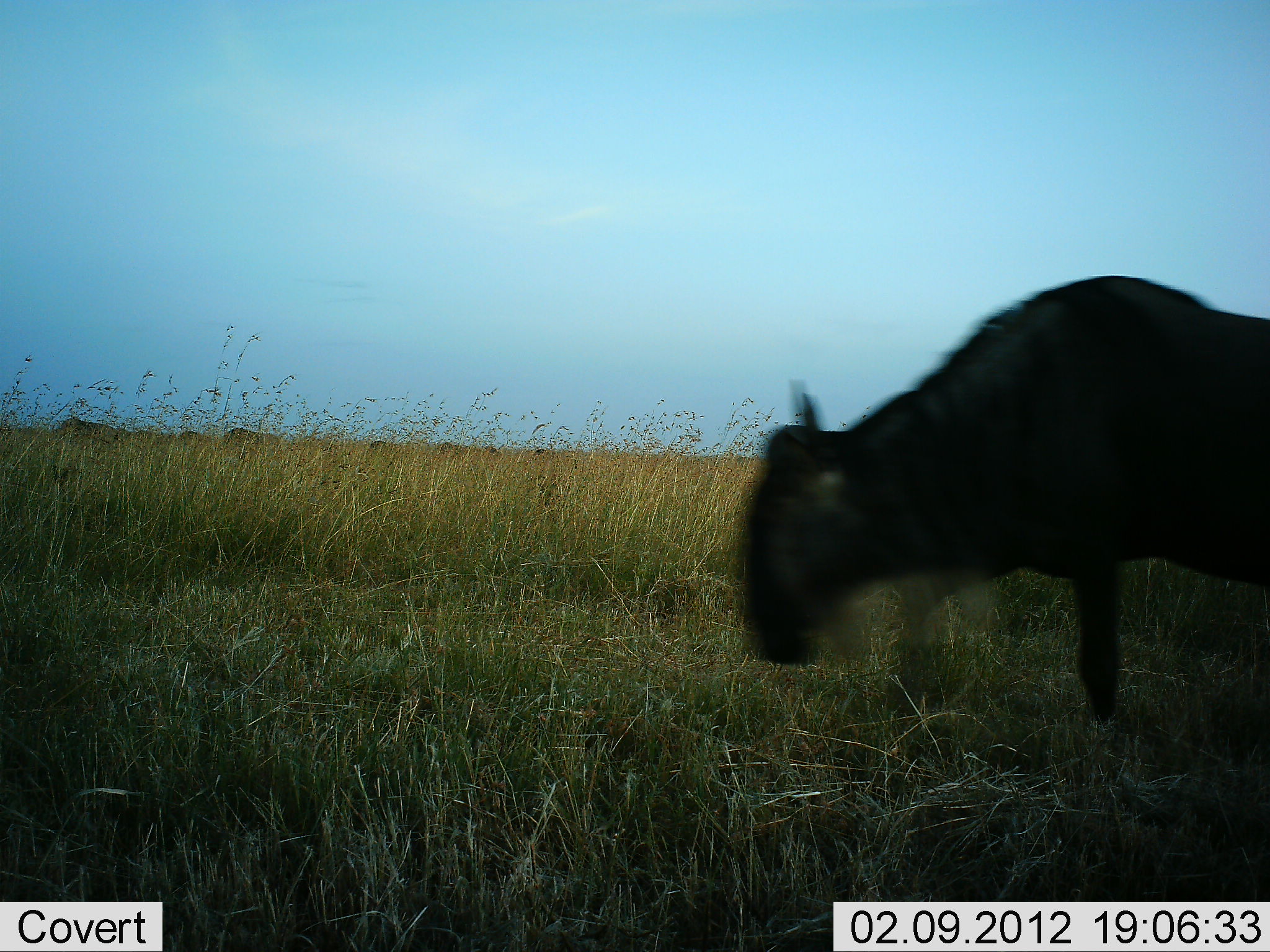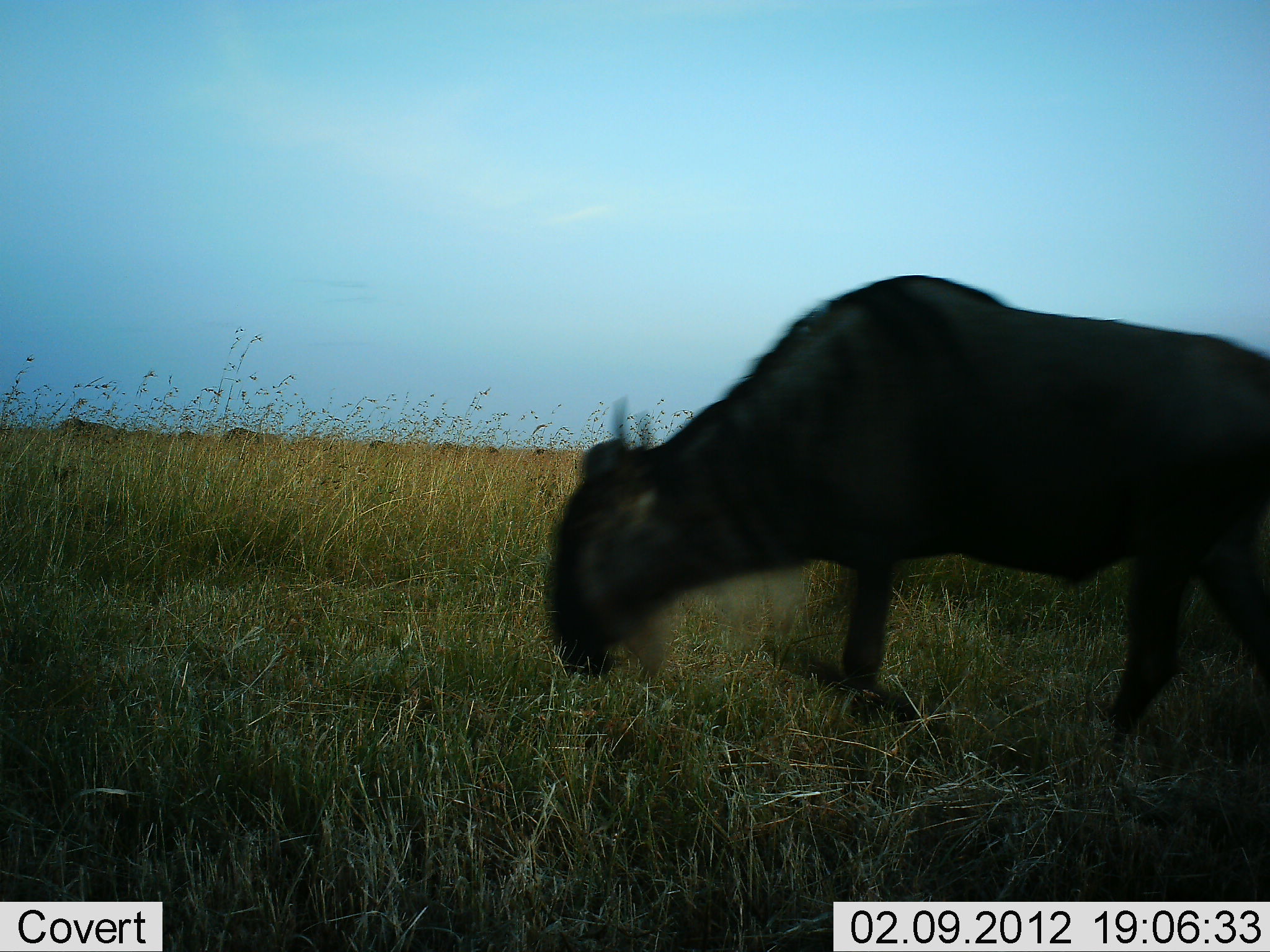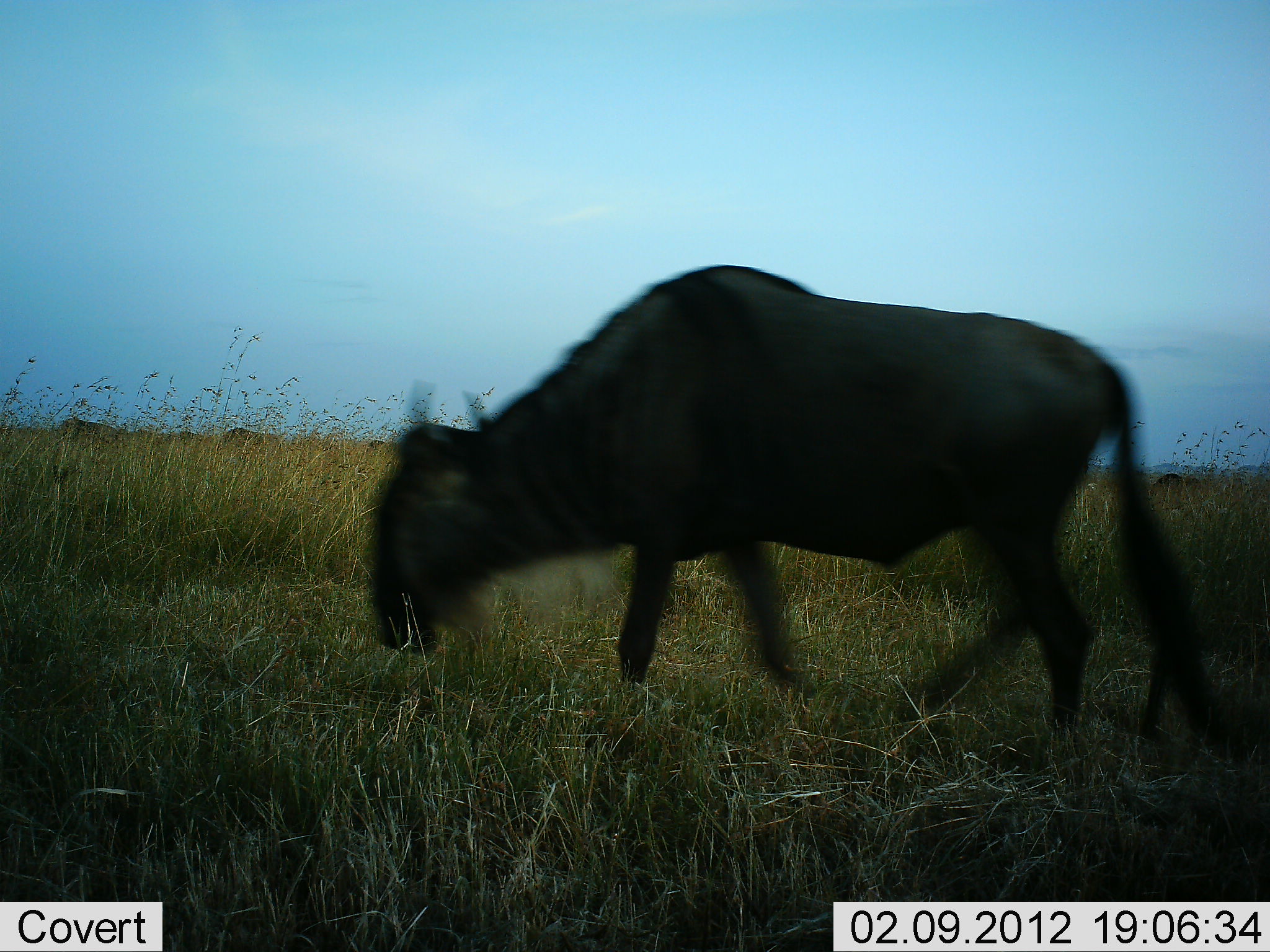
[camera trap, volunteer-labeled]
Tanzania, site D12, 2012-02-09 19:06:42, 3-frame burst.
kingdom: Animalia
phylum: Chordata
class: Mammalia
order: Artiodactyla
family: Bovidae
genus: Connochaetes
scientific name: Connochaetes taurinus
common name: blue wildebeest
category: wildebeest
Wildebeest (blue wildebeest) (Connochaetes taurinus), count 1. Behavior (volunteer vote fractions): standing 6%, resting 0%, moving 100%, interacting 0%. Young present (vote fraction): 0%. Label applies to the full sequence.